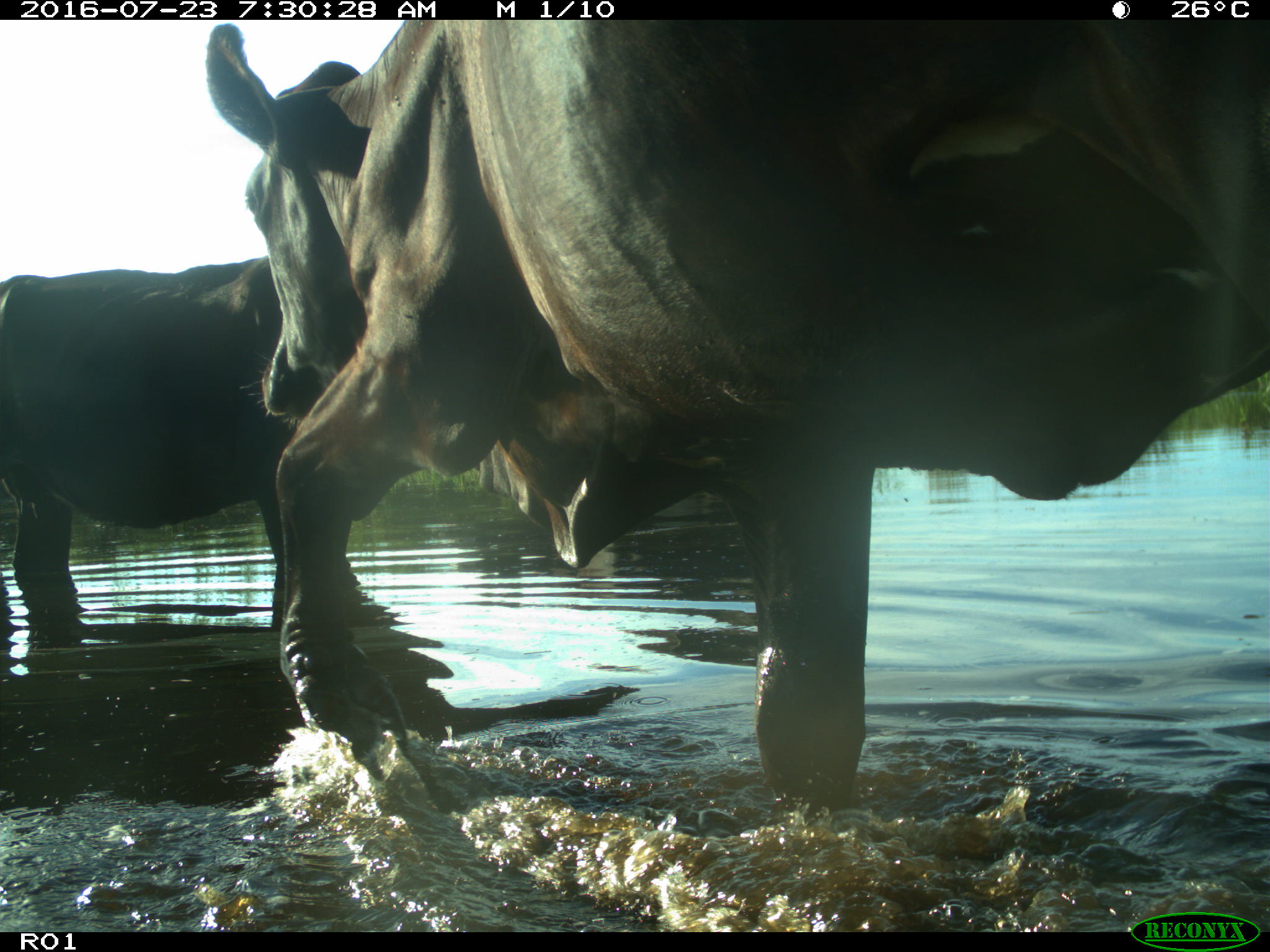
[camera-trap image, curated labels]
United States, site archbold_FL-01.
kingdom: Animalia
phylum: Chordata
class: Mammalia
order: Artiodactyla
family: Bovidae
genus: Bos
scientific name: Bos taurus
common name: domestic cow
Bos taurus (domestic cow).